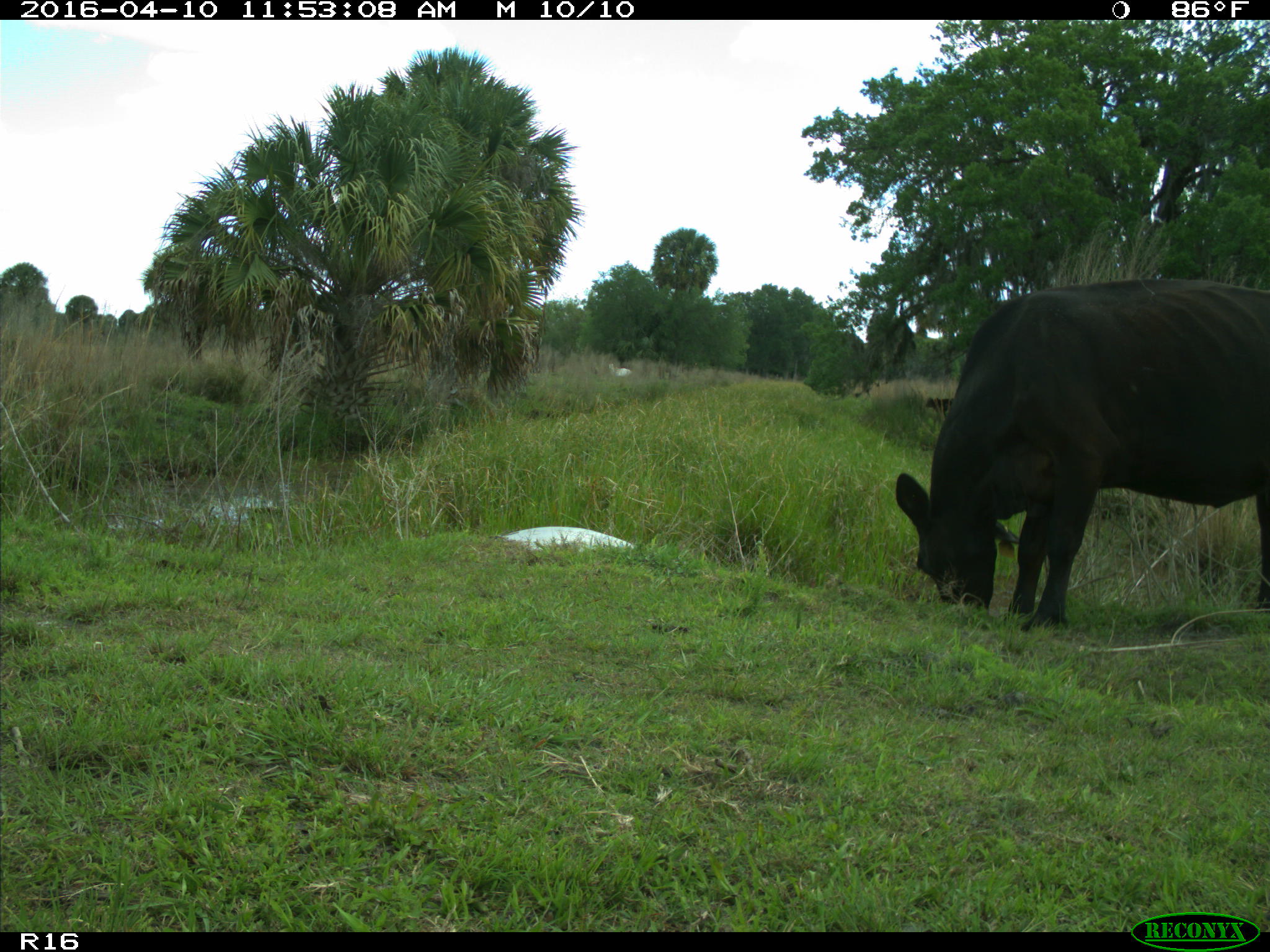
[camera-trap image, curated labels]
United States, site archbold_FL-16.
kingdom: Animalia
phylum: Chordata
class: Mammalia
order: Artiodactyla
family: Bovidae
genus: Bos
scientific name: Bos taurus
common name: domestic cow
Bos taurus (domestic cow).